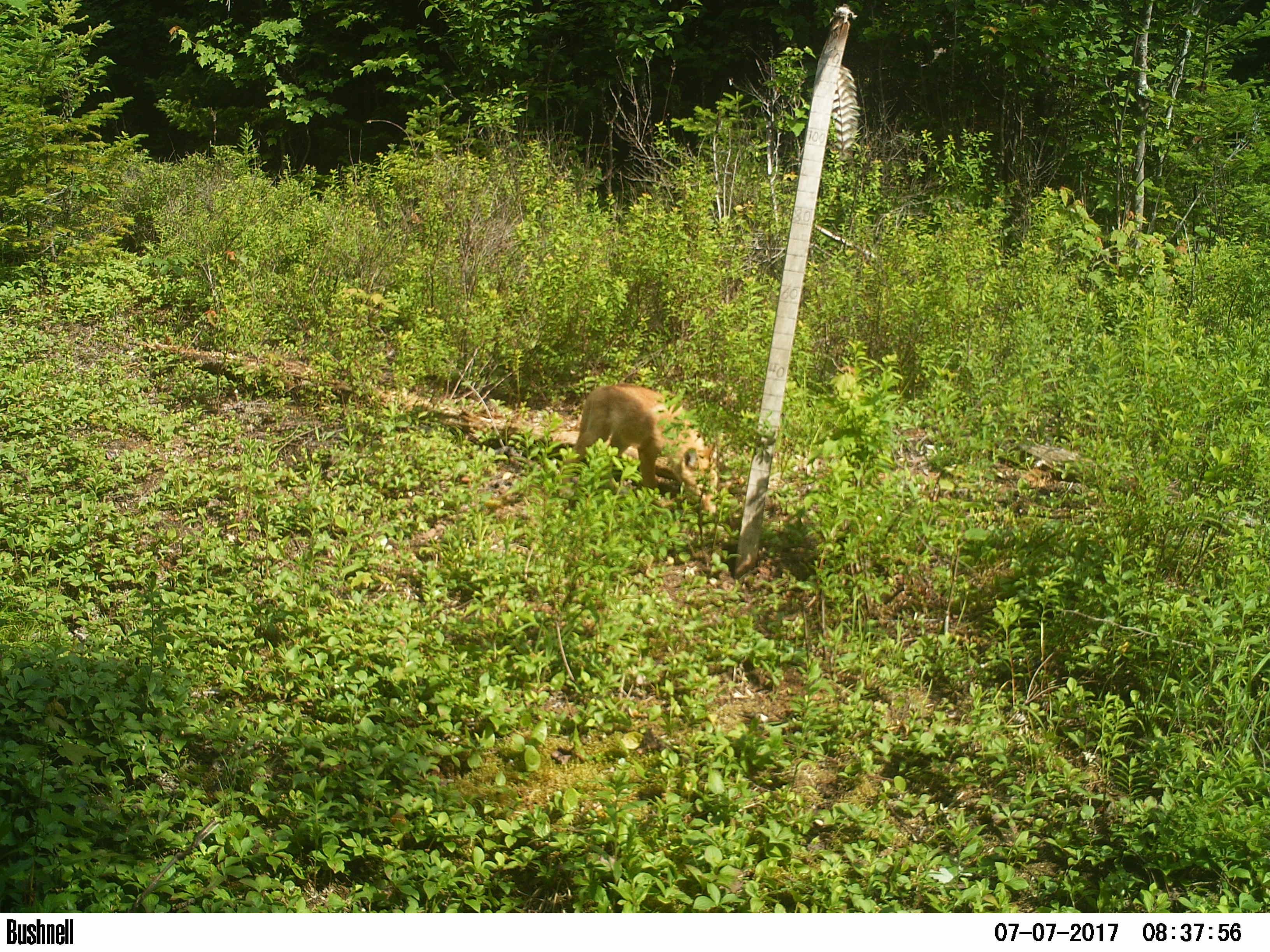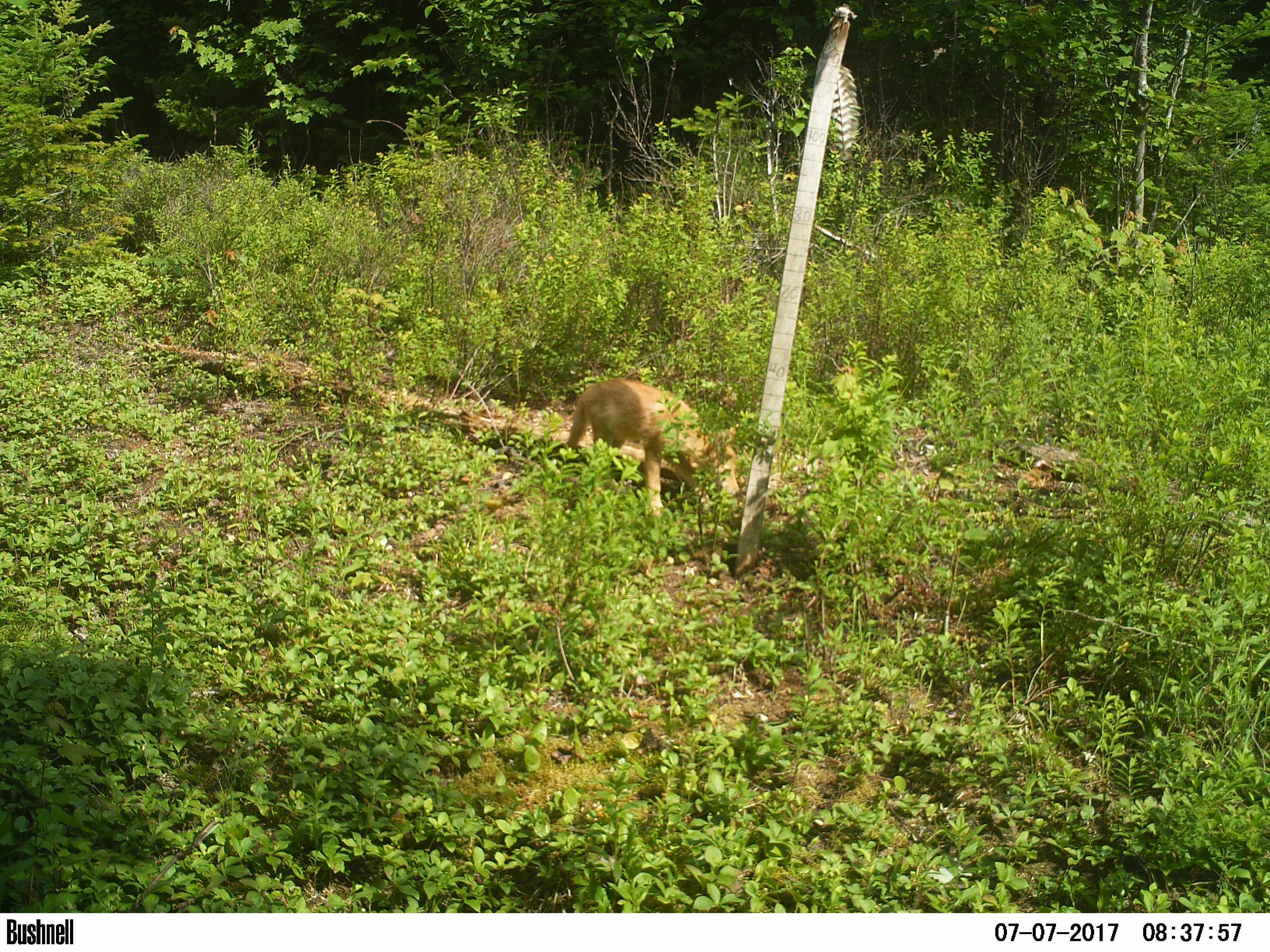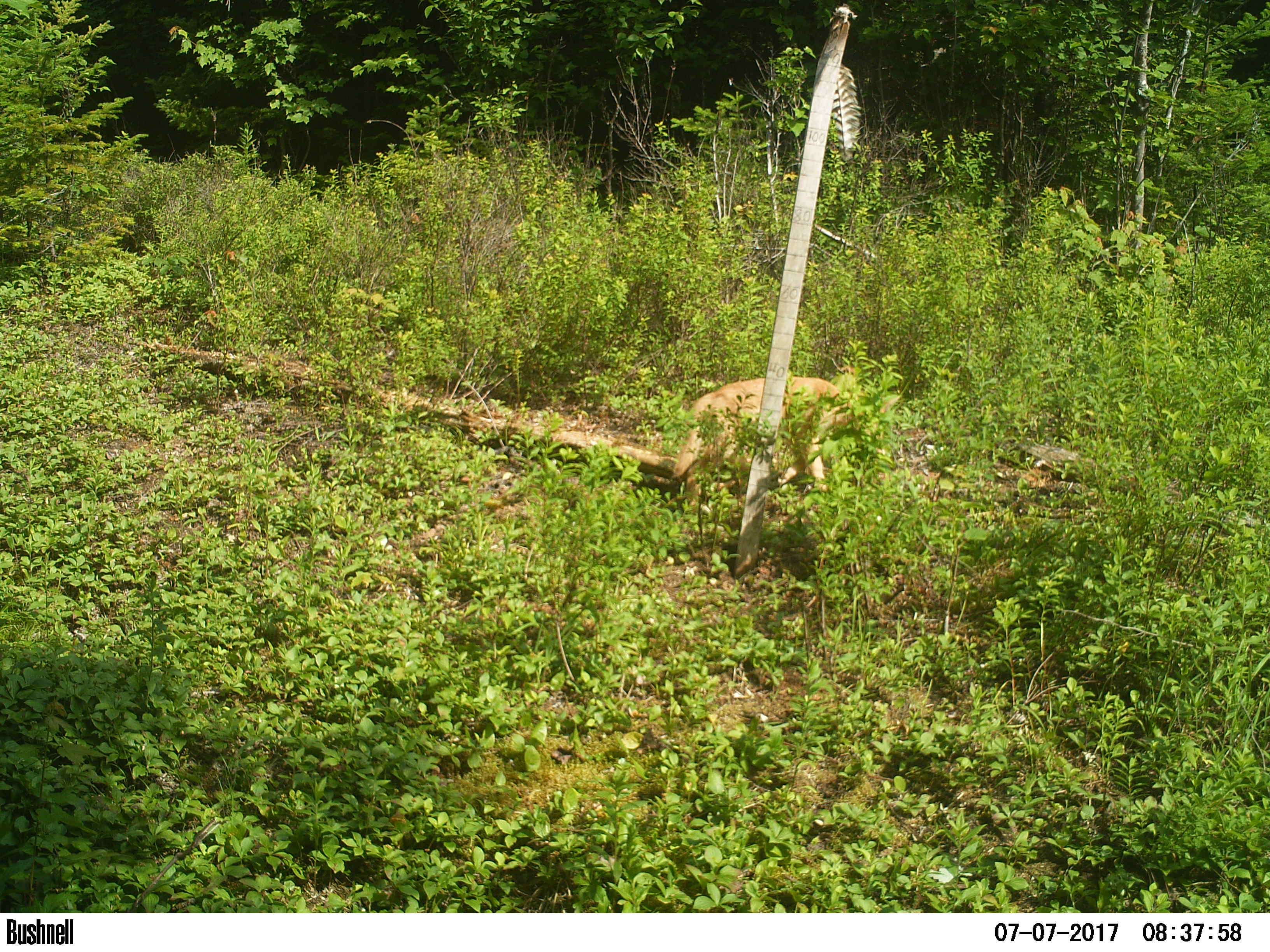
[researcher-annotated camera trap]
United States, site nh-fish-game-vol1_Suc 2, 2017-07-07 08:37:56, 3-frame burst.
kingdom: Animalia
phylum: Chordata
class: Mammalia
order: Carnivora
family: Canidae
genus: Canis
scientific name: Canis latrans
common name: coyote